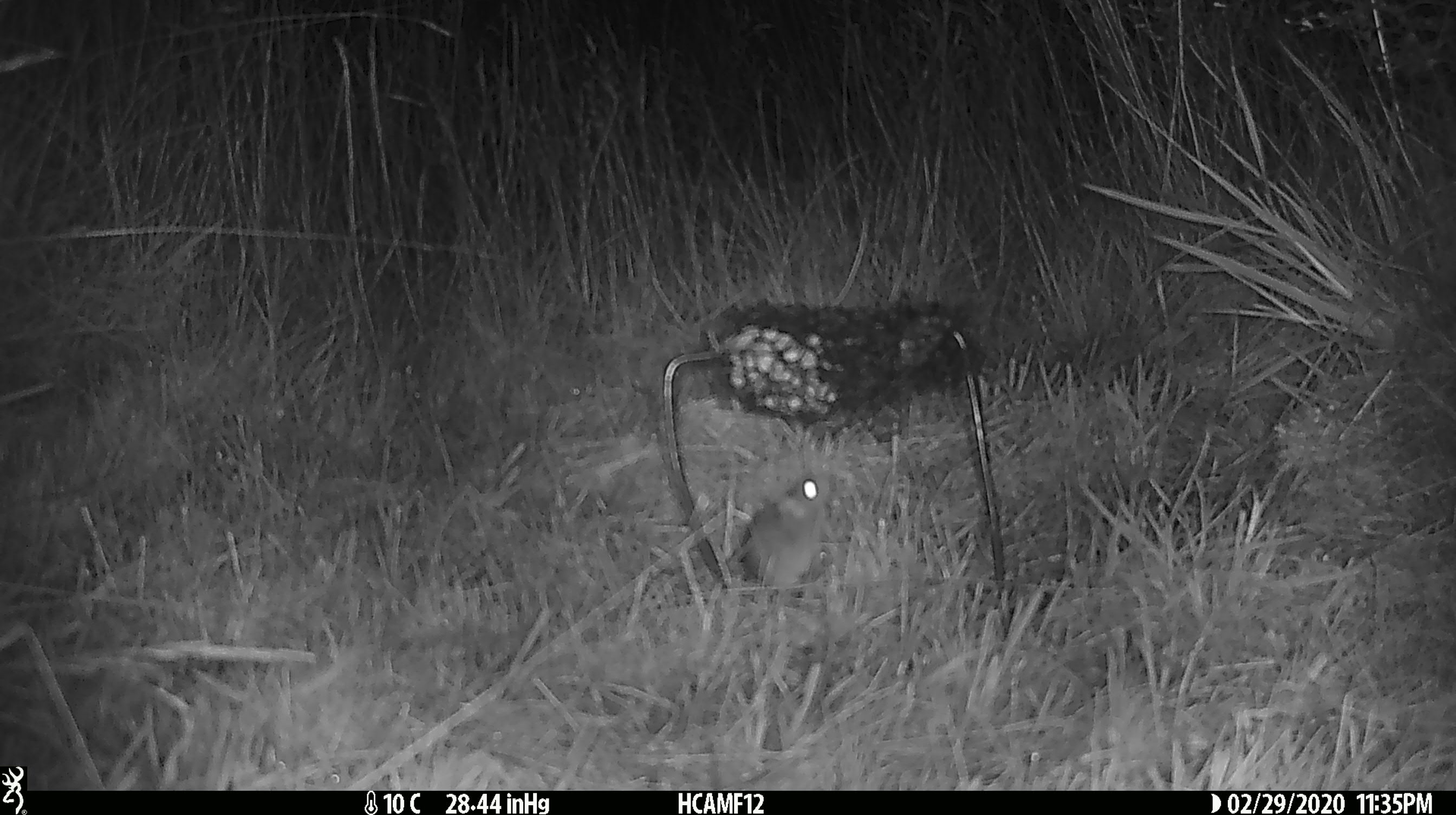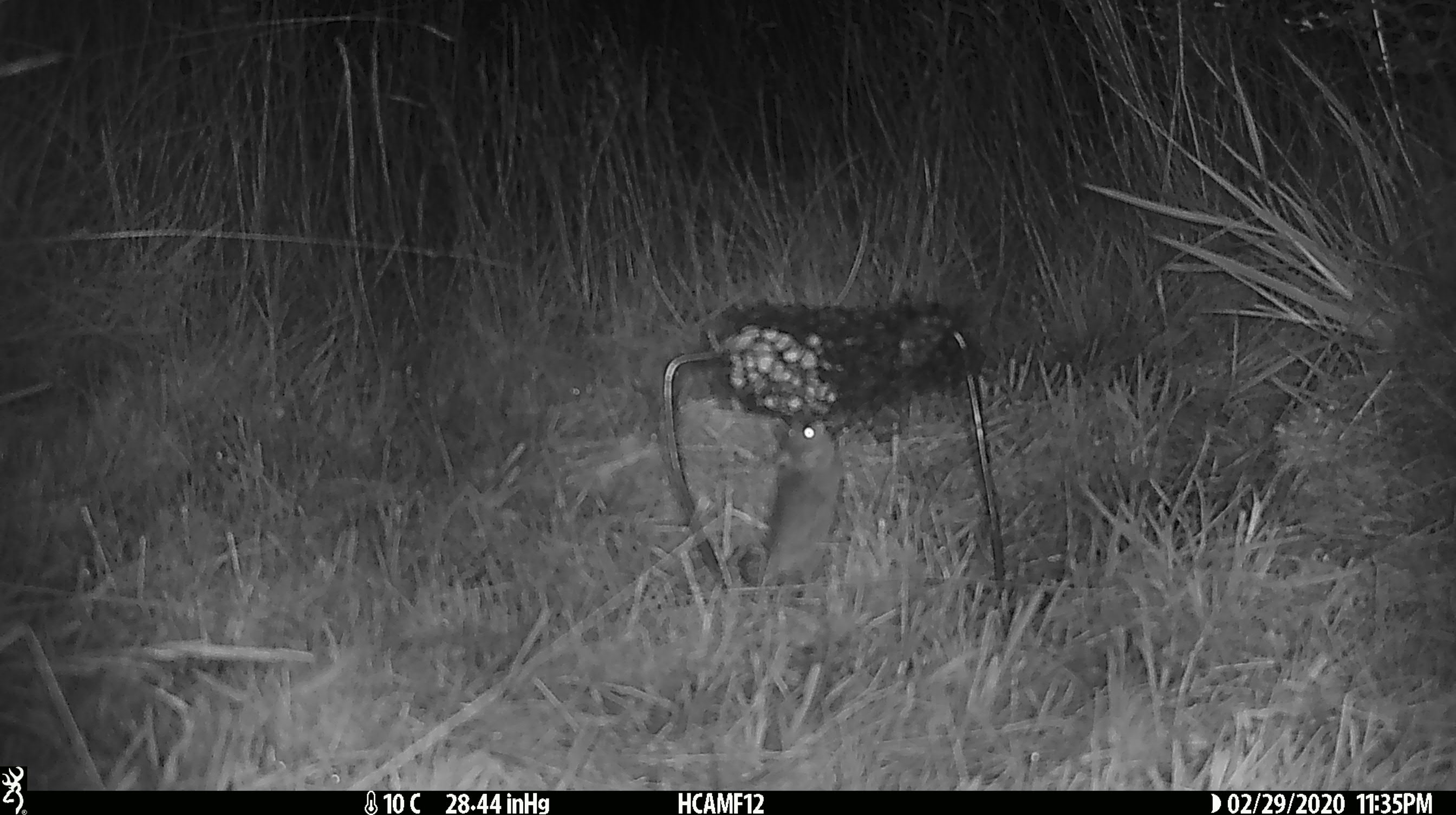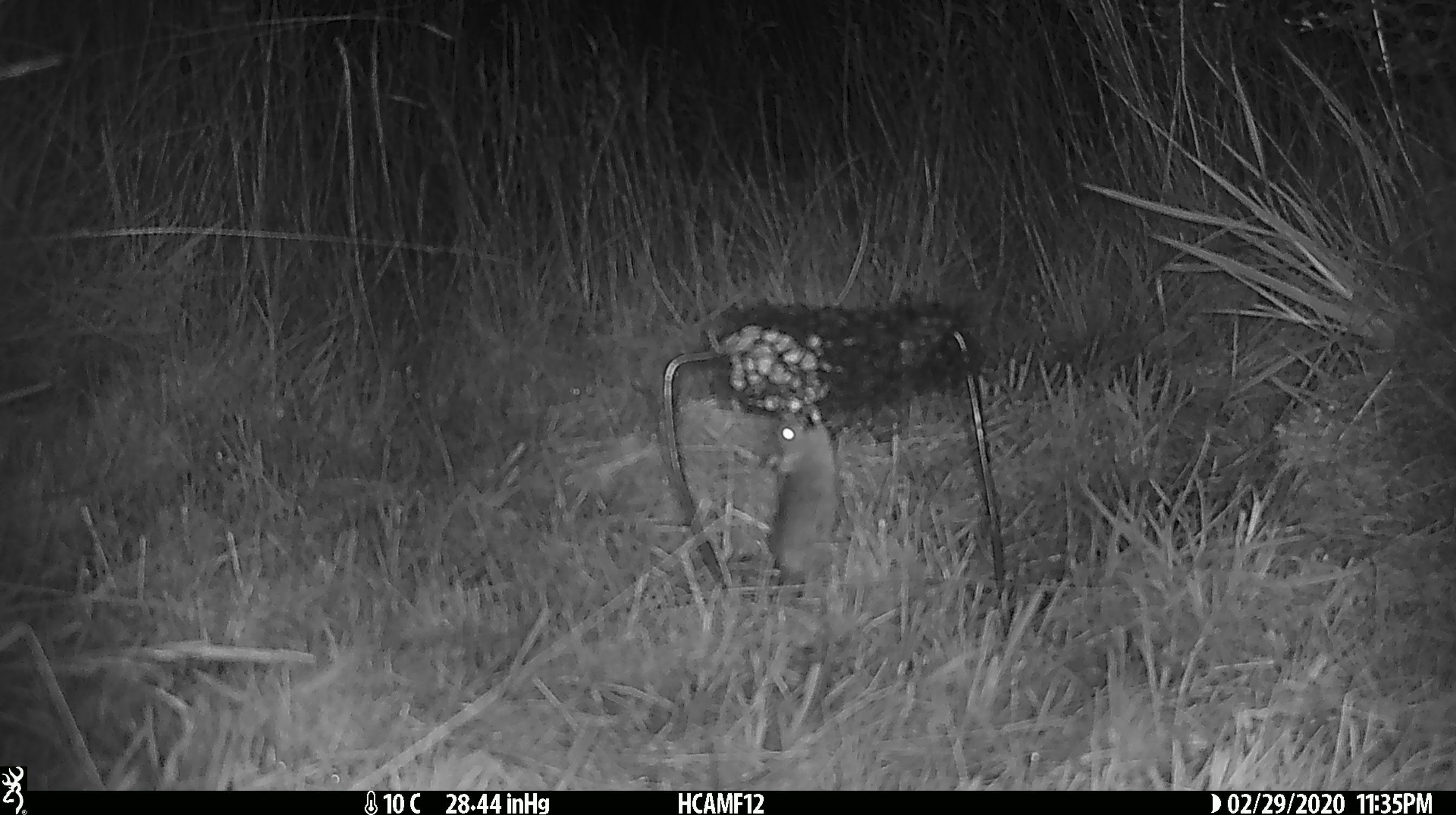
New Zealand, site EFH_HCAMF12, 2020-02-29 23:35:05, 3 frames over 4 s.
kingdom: Animalia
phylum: Chordata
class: Mammalia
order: Rodentia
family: Muridae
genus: Mus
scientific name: Mus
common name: mouse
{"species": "mouse (Mus)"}